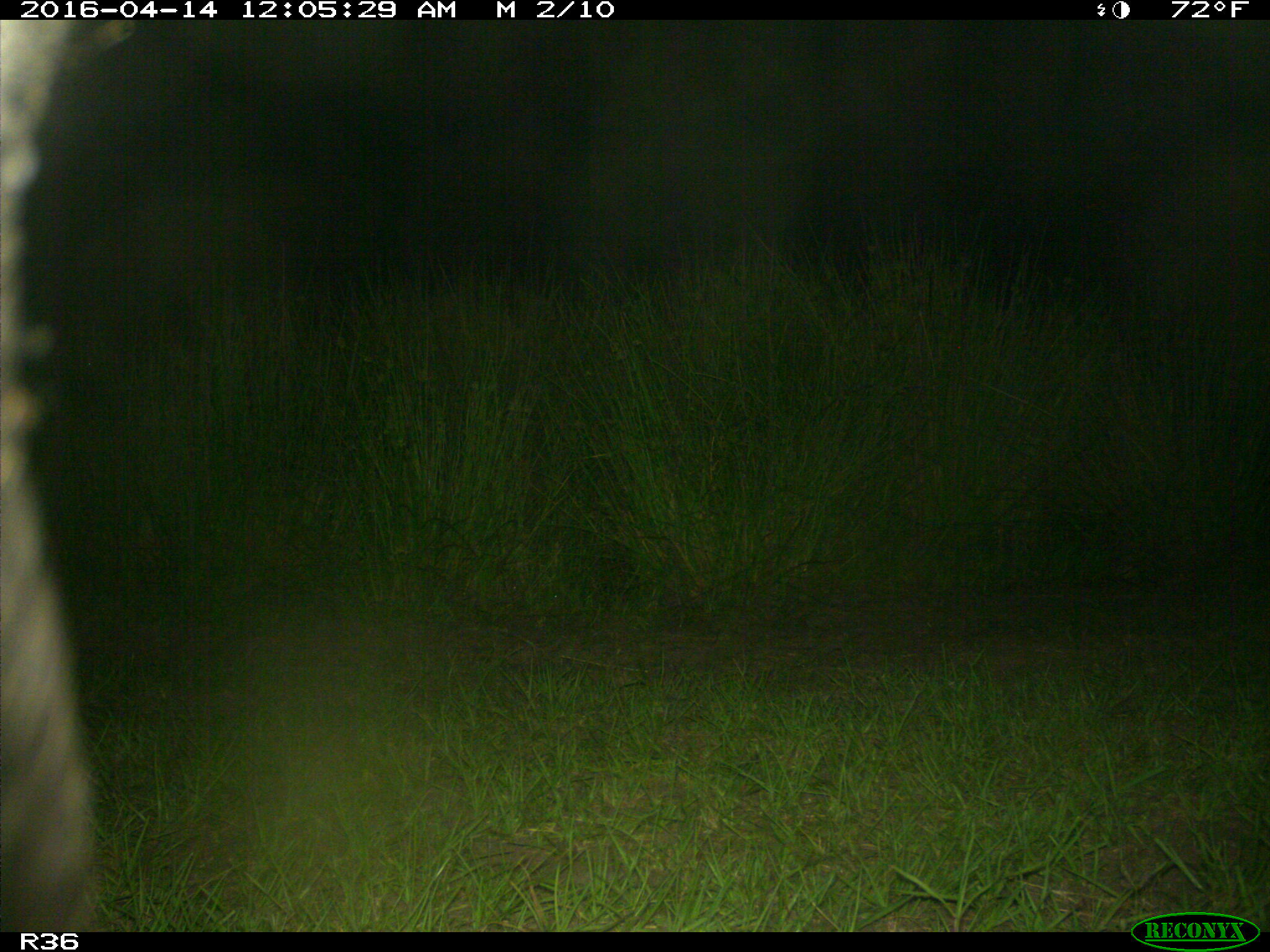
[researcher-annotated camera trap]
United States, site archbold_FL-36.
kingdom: Animalia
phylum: Chordata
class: Mammalia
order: Artiodactyla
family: Bovidae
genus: Bos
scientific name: Bos taurus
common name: domestic cow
Bos taurus (domestic cow).